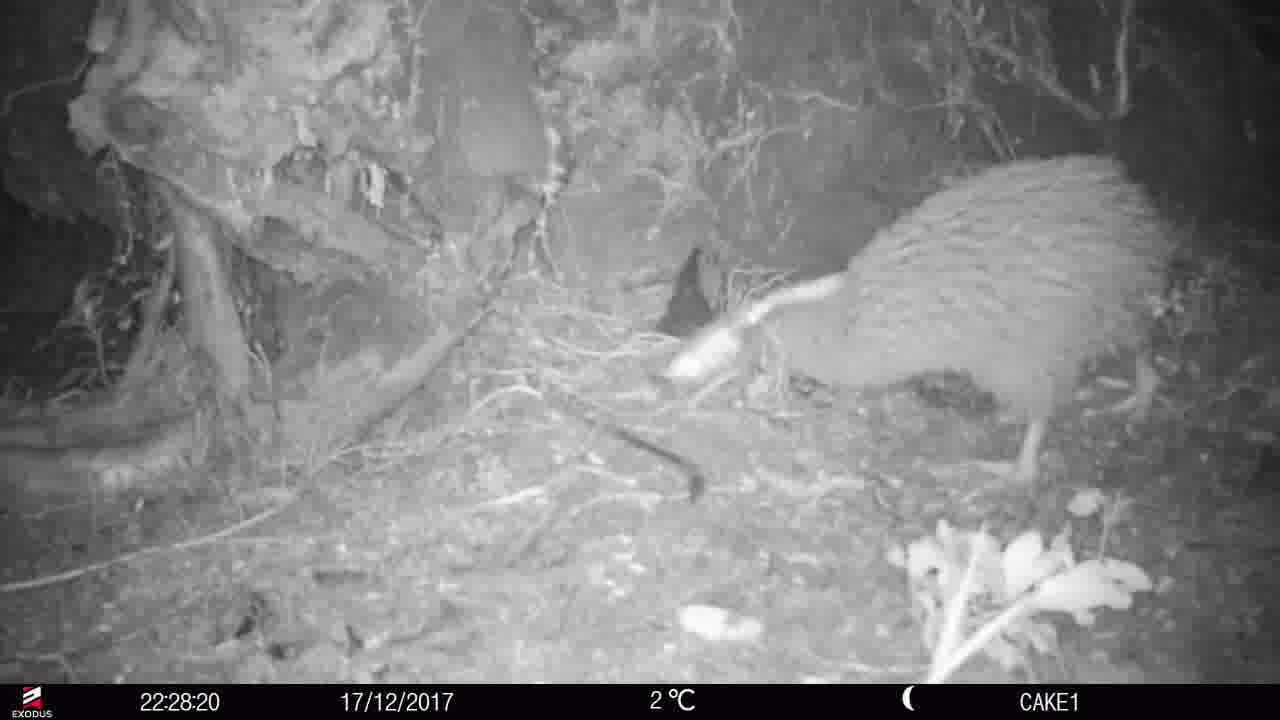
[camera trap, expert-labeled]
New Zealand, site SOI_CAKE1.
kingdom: Animalia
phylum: Chordata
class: Aves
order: Apterygiformes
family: Apterygidae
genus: Apteryx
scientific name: Apteryx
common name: kiwi